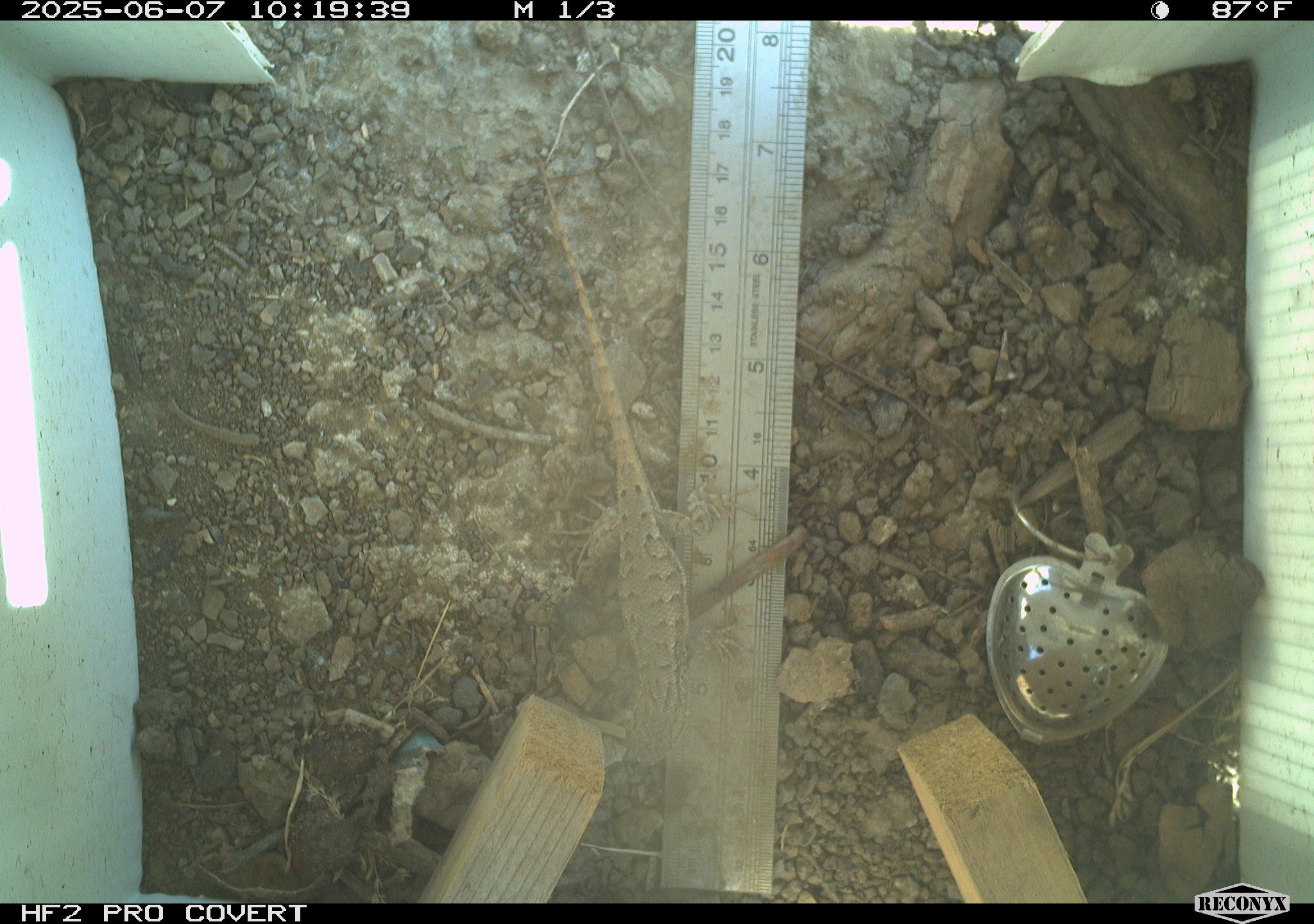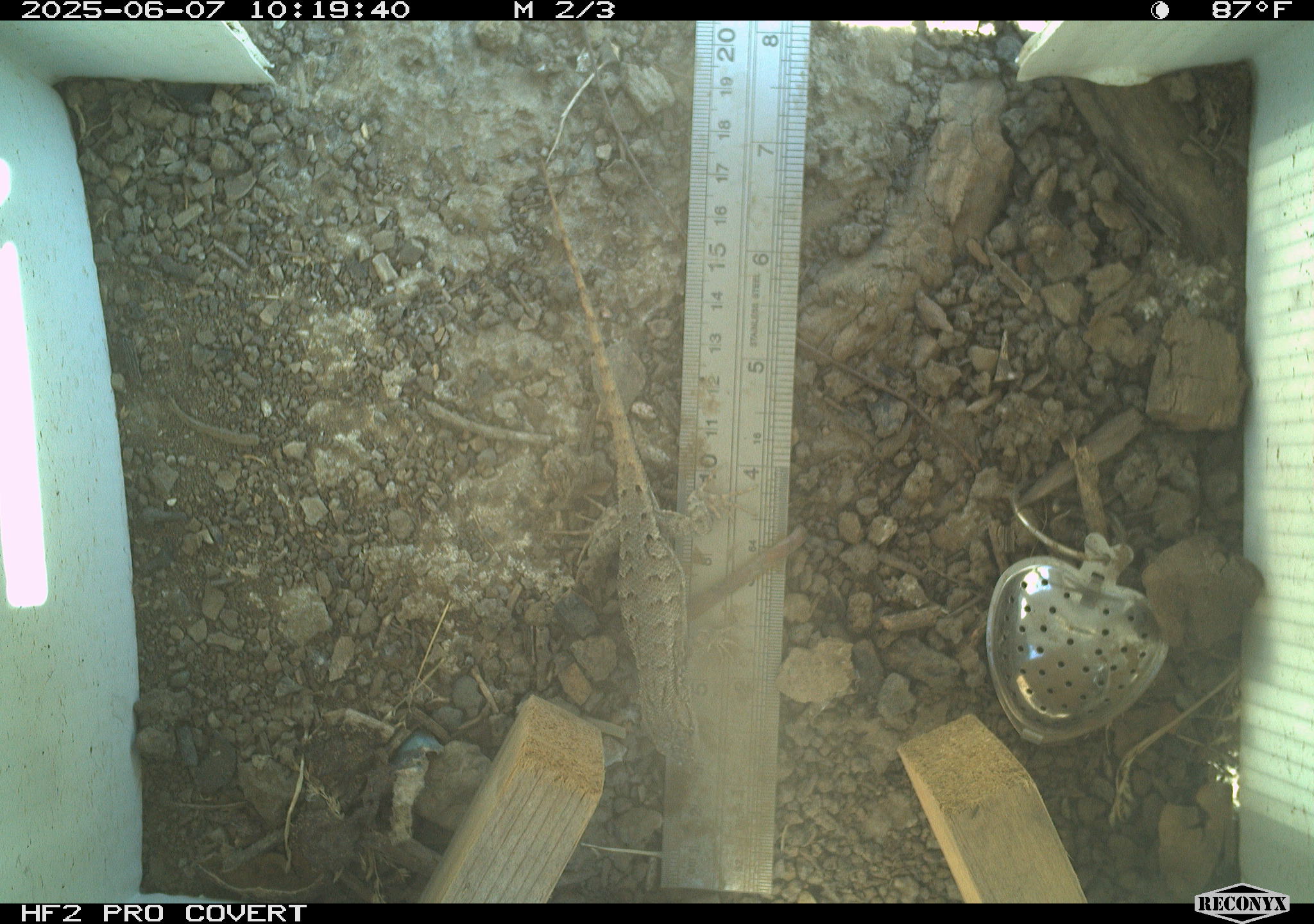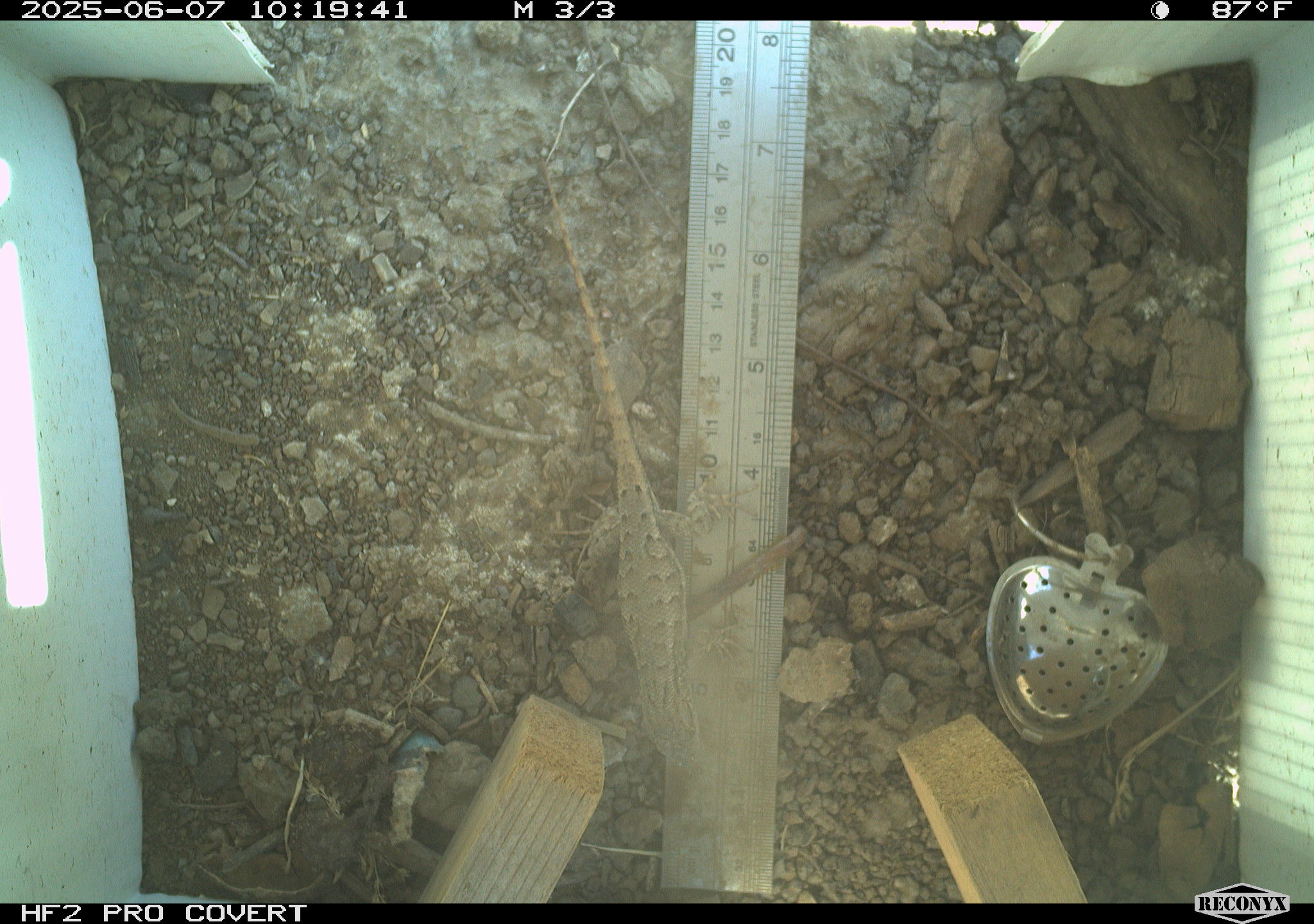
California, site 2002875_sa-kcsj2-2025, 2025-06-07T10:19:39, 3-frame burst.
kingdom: Animalia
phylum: Chordata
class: Reptilia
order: Squamata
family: Phrynosomatidae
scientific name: Phrynosomatidae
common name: north american spiny lizards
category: sceloporus/uta species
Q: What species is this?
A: Sceloporus/uta species (north american spiny lizards) (Phrynosomatidae).